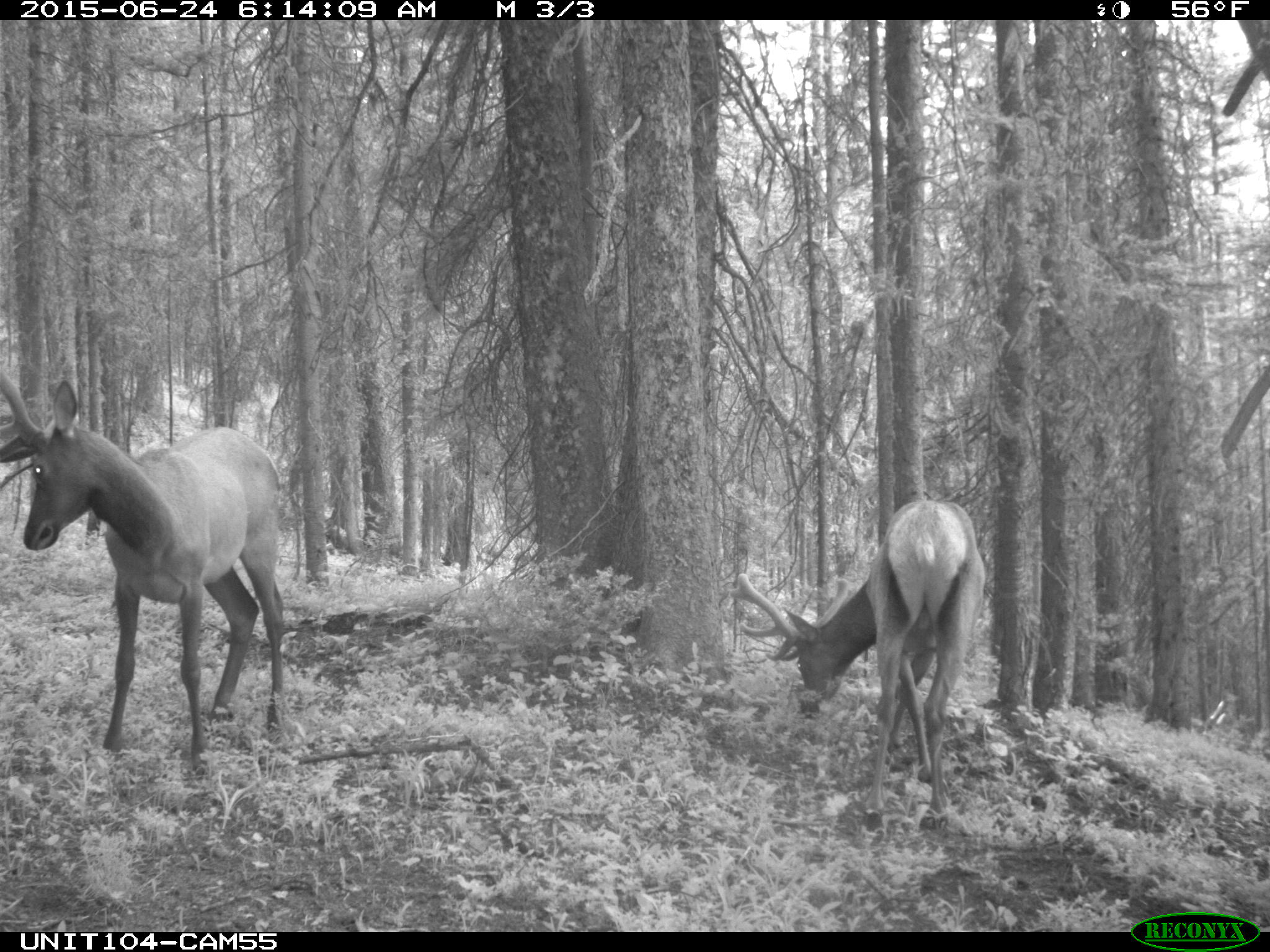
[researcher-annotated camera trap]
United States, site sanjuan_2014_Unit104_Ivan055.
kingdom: Animalia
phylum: Chordata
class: Mammalia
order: Artiodactyla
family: Cervidae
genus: Cervus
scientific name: Cervus elaphus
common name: red deer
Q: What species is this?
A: Cervus elaphus (red deer).